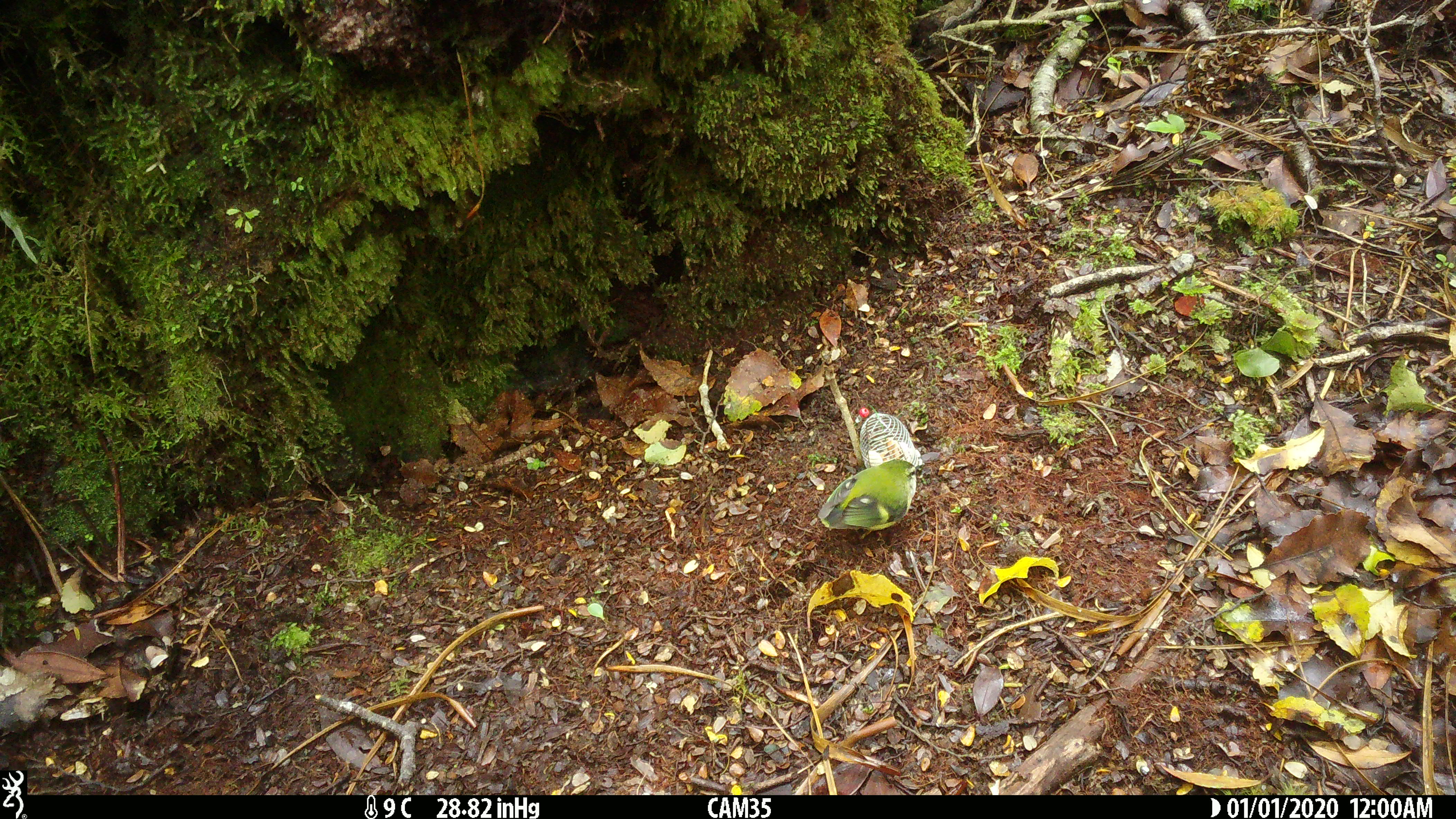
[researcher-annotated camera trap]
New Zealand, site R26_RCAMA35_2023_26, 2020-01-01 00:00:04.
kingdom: Animalia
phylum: Chordata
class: Aves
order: Passeriformes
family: Acanthisittidae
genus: Acanthisitta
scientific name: Acanthisitta chloris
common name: rifleman